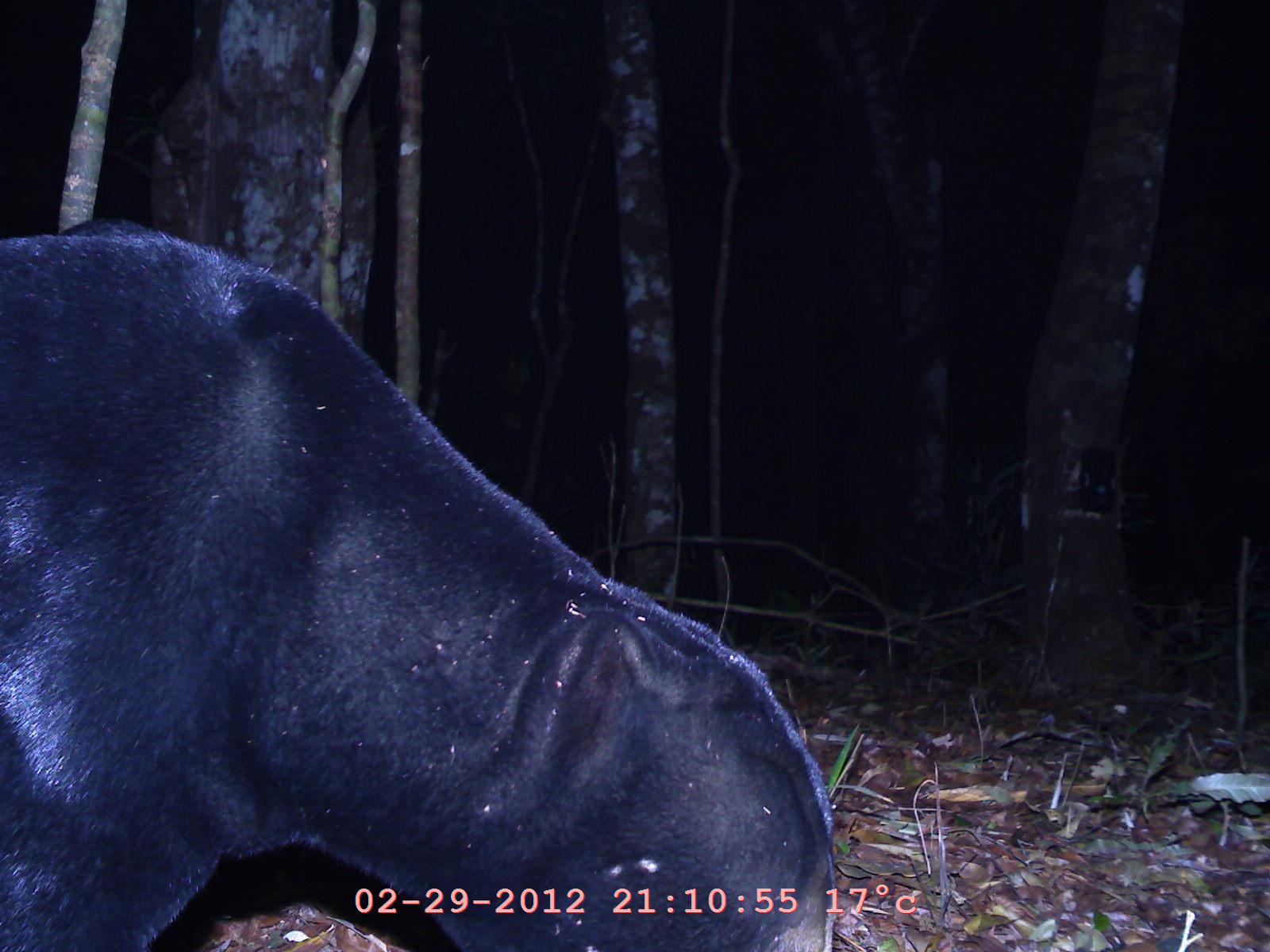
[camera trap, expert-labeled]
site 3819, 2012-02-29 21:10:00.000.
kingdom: Animalia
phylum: Chordata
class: Mammalia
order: Carnivora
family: Ursidae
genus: Helarctos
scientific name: Helarctos malayanus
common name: sun bear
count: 1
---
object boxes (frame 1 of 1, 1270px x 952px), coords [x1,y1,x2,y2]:
helarctos malayanus: [1,213,839,951]